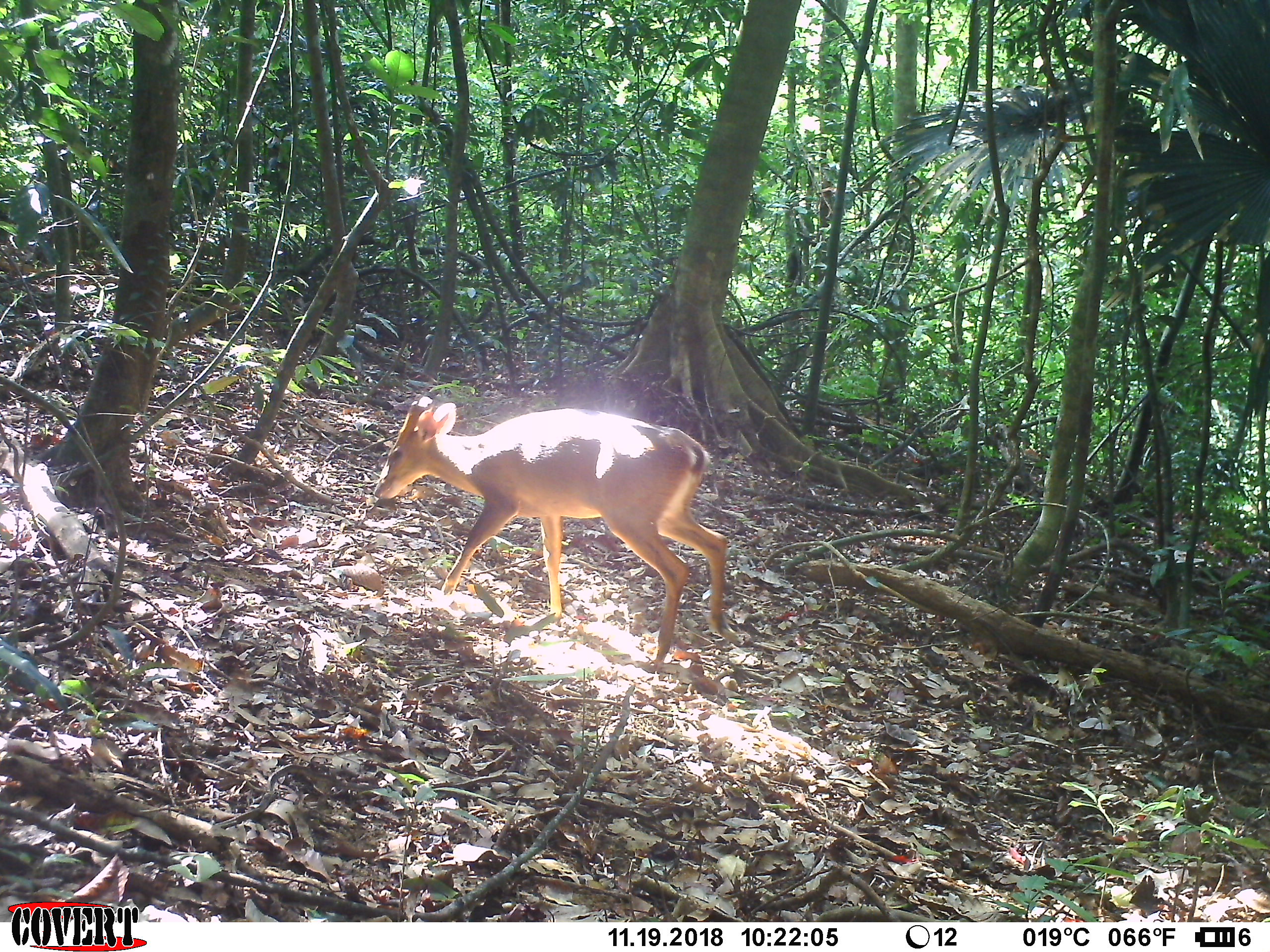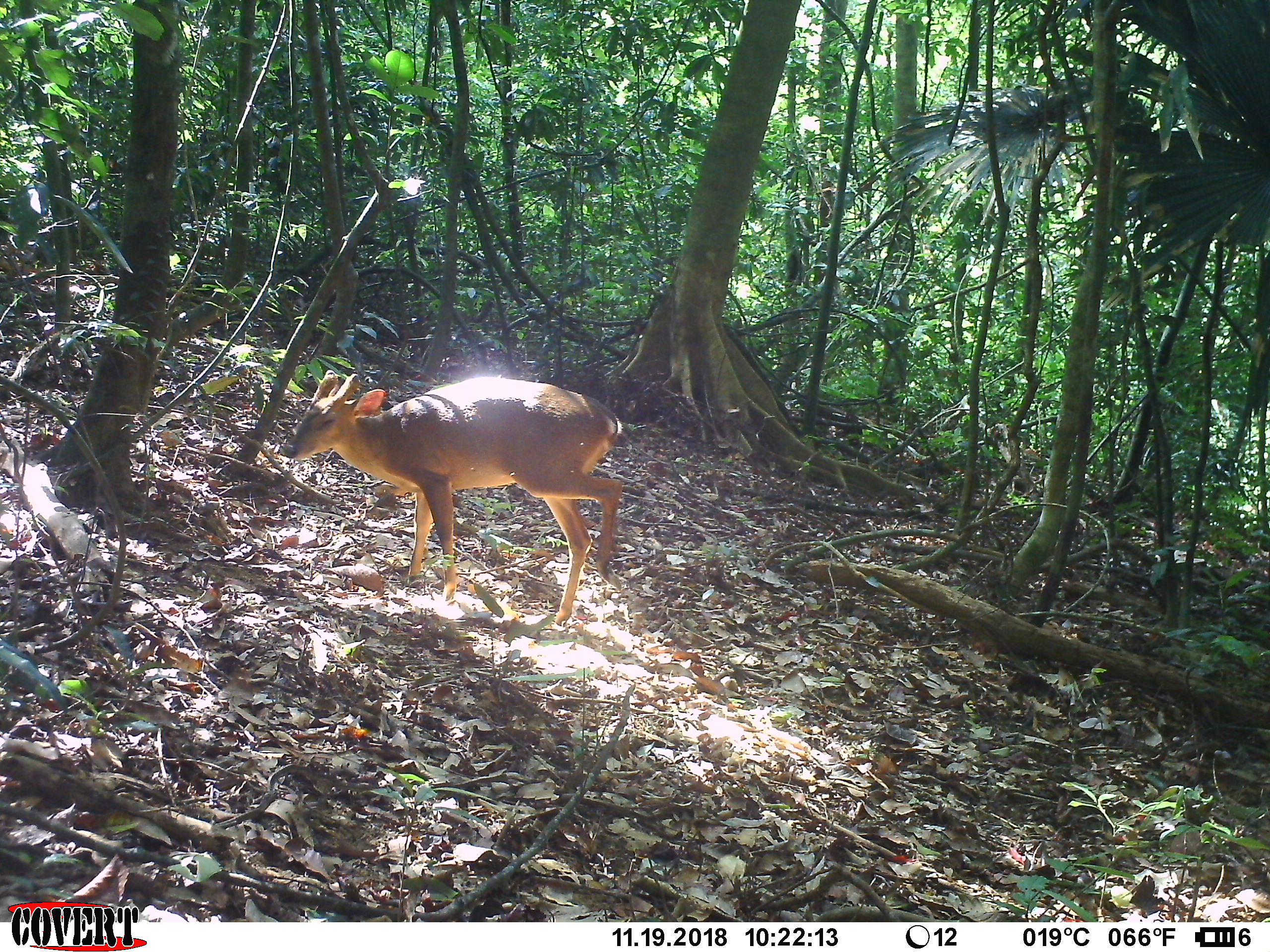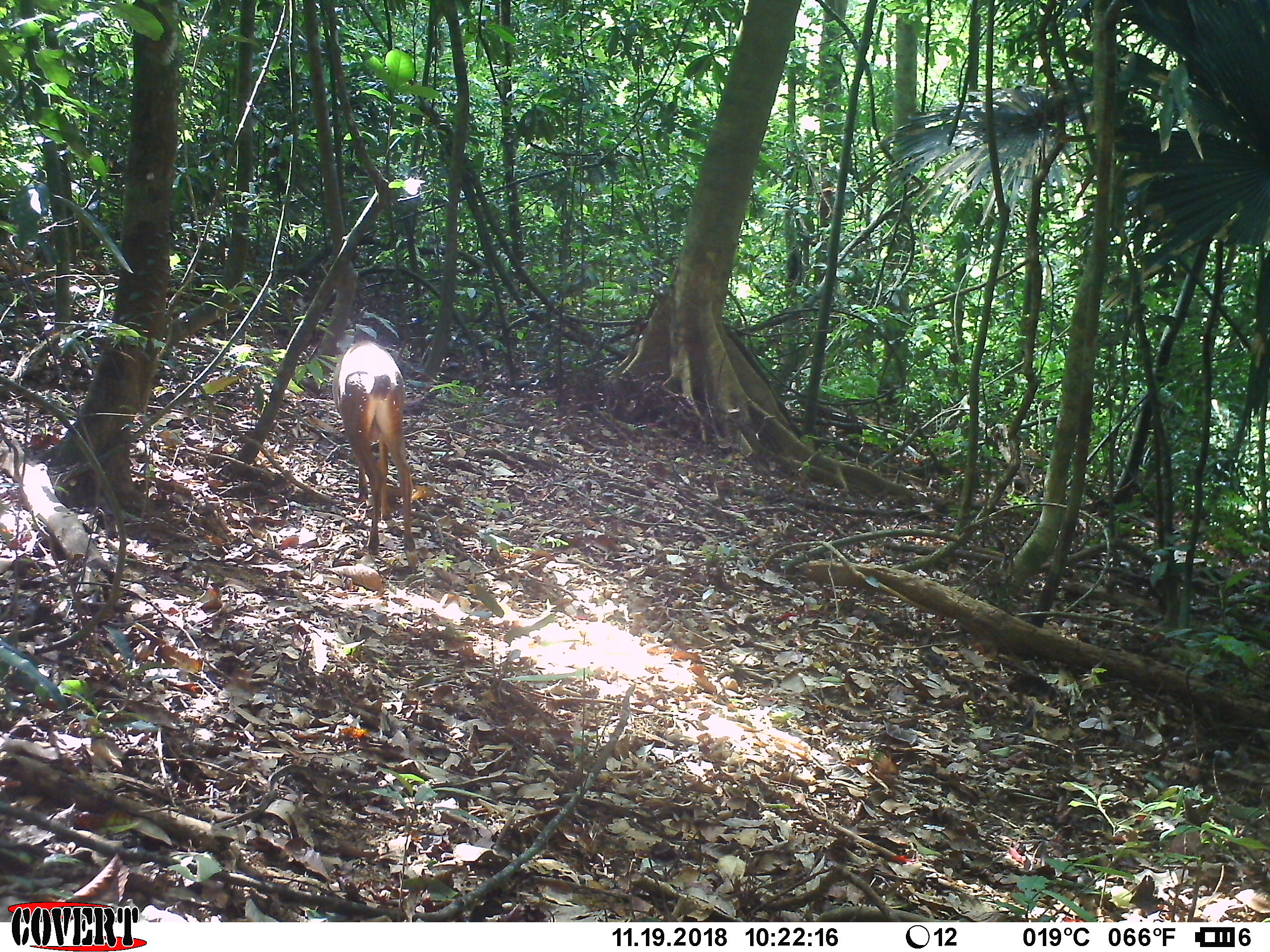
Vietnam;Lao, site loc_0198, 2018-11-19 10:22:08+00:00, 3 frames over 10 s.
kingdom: Animalia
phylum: Chordata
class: Mammalia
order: Artiodactyla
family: Cervidae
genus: Muntiacus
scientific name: Muntiacus vuquangensis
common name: large-antlered muntjac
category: large antlered muntjac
Large antlered muntjac (large-antlered muntjac) (Muntiacus vuquangensis). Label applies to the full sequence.